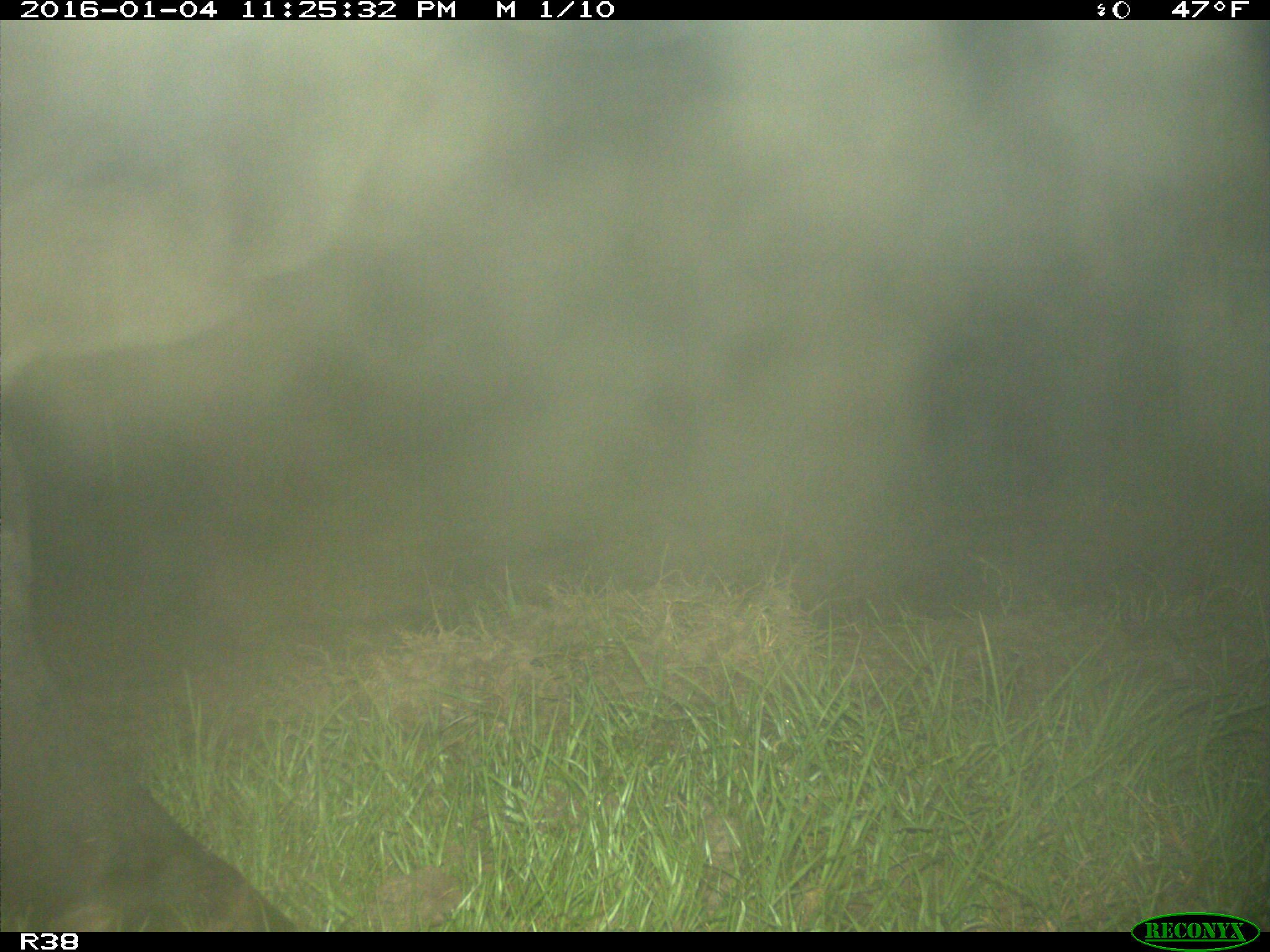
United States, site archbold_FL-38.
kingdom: Animalia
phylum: Chordata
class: Mammalia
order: Artiodactyla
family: Bovidae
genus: Bos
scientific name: Bos taurus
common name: domestic cow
Bos taurus (domestic cow).